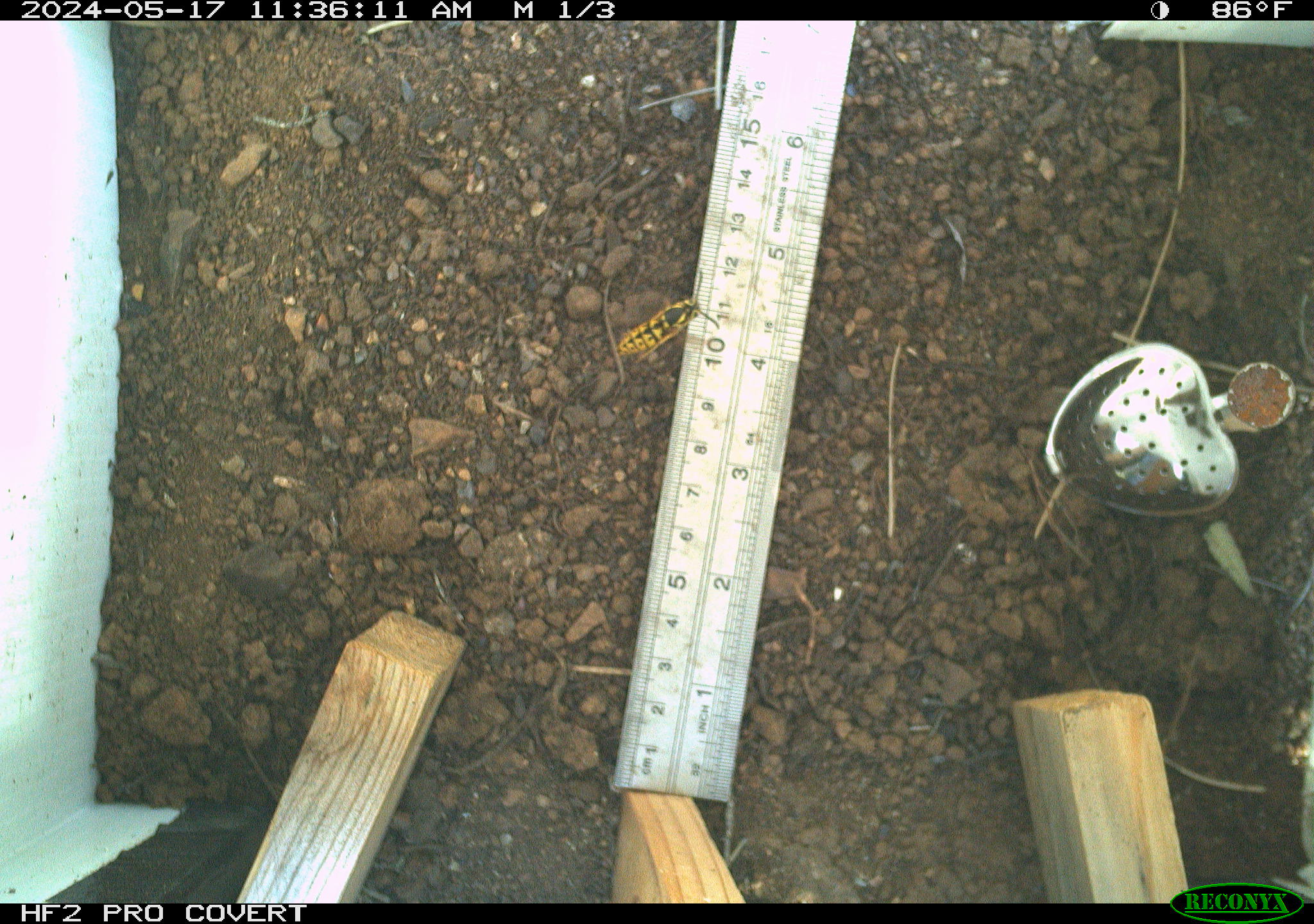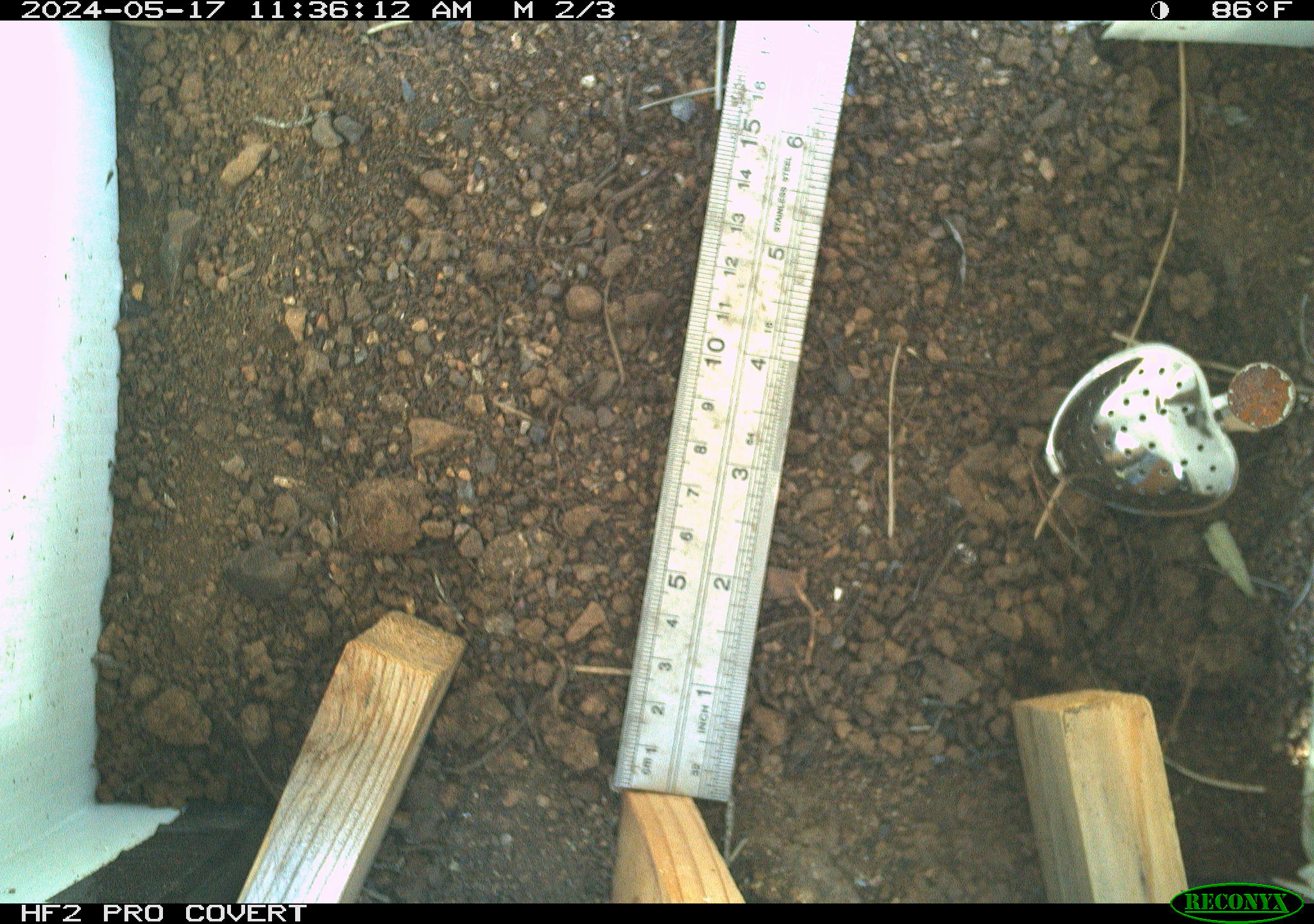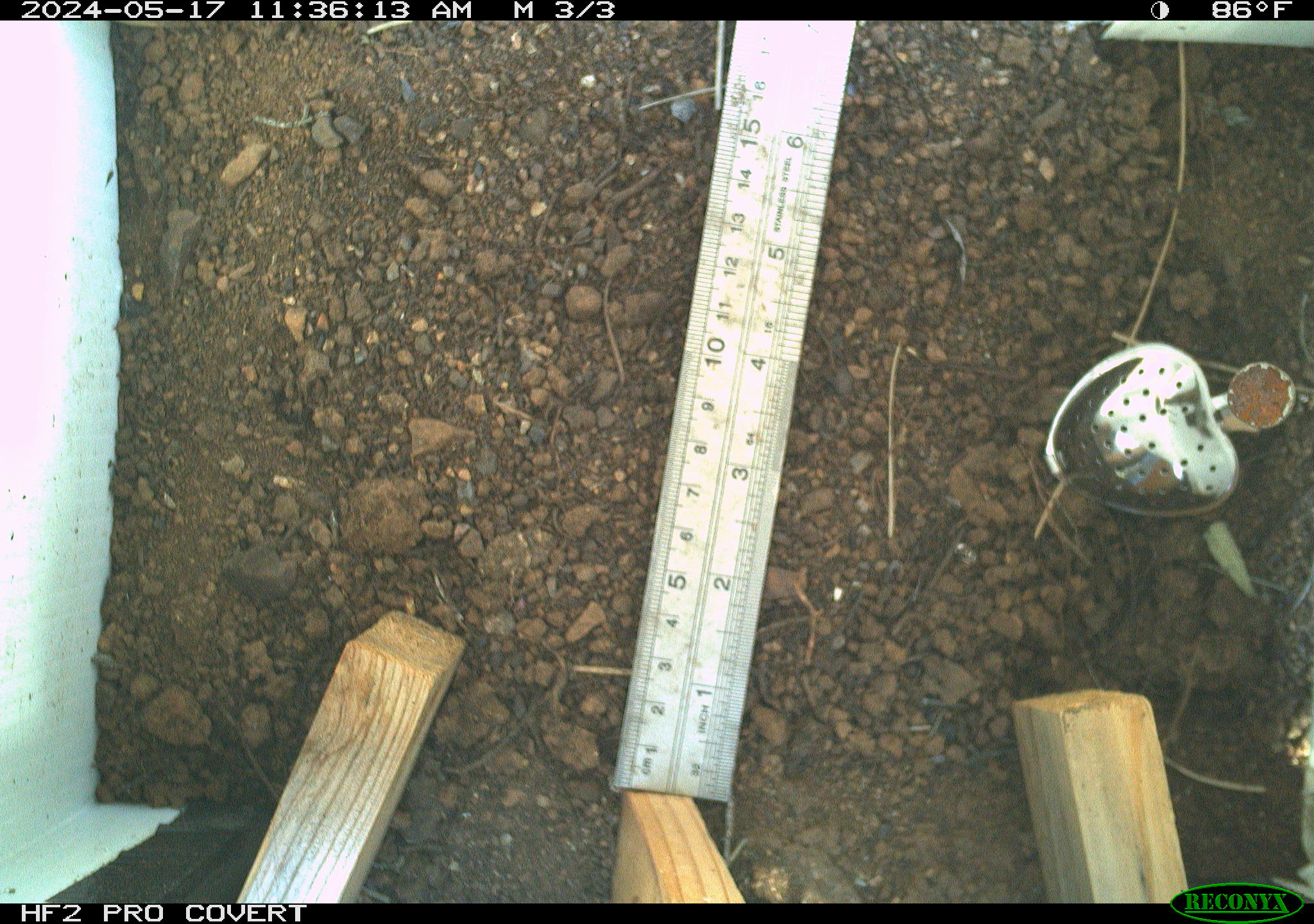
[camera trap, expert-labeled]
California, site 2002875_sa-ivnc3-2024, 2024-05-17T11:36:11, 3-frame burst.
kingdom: Animalia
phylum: Arthropoda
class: Insecta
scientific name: Insecta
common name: insect